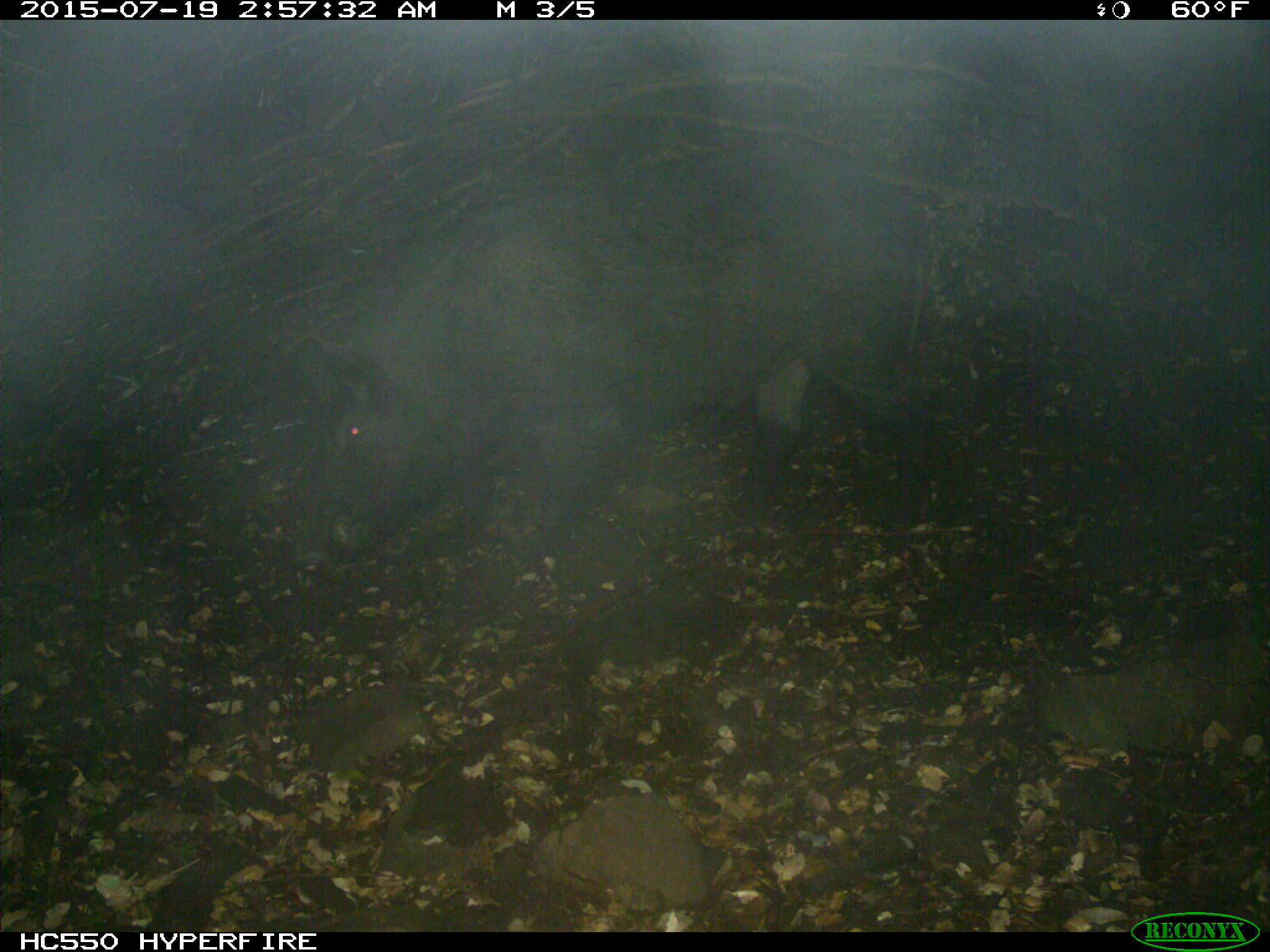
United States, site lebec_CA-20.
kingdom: Animalia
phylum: Chordata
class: Mammalia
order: Artiodactyla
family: Suidae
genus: Sus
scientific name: Sus scrofa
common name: wild boar